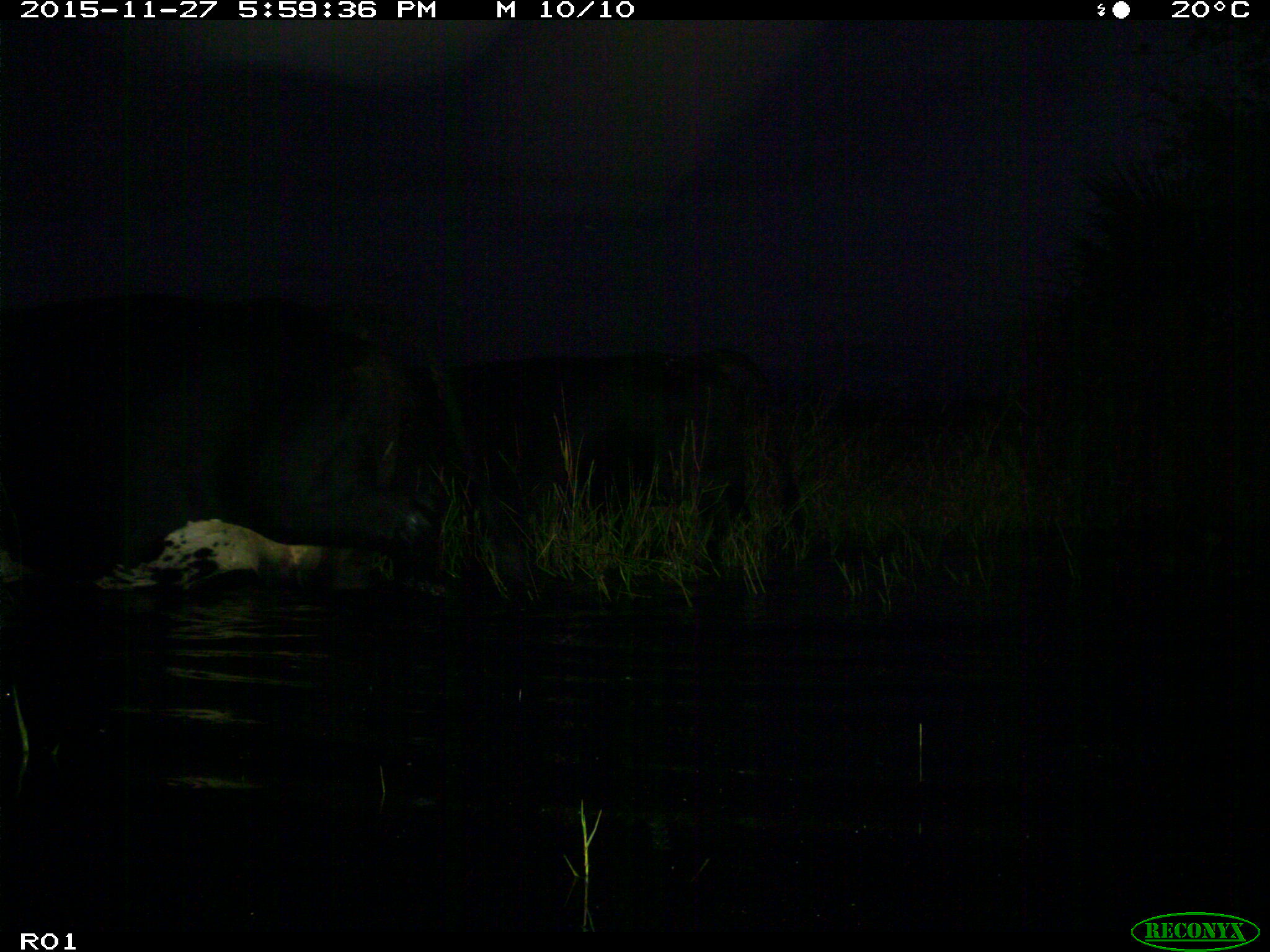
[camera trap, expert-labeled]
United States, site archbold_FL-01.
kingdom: Animalia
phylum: Chordata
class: Mammalia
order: Artiodactyla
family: Bovidae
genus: Bos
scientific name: Bos taurus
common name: domestic cow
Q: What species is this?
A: Bos taurus (domestic cow).